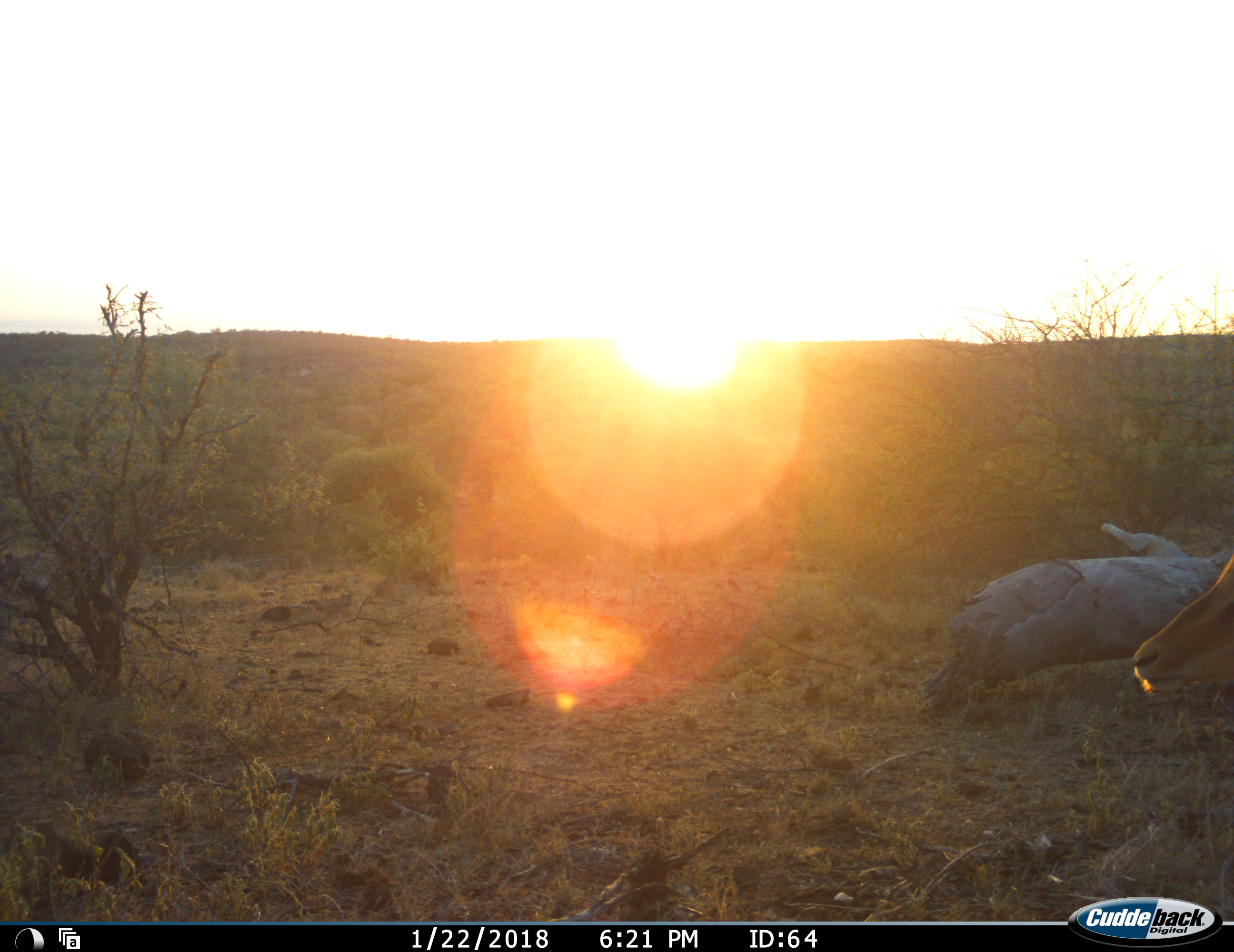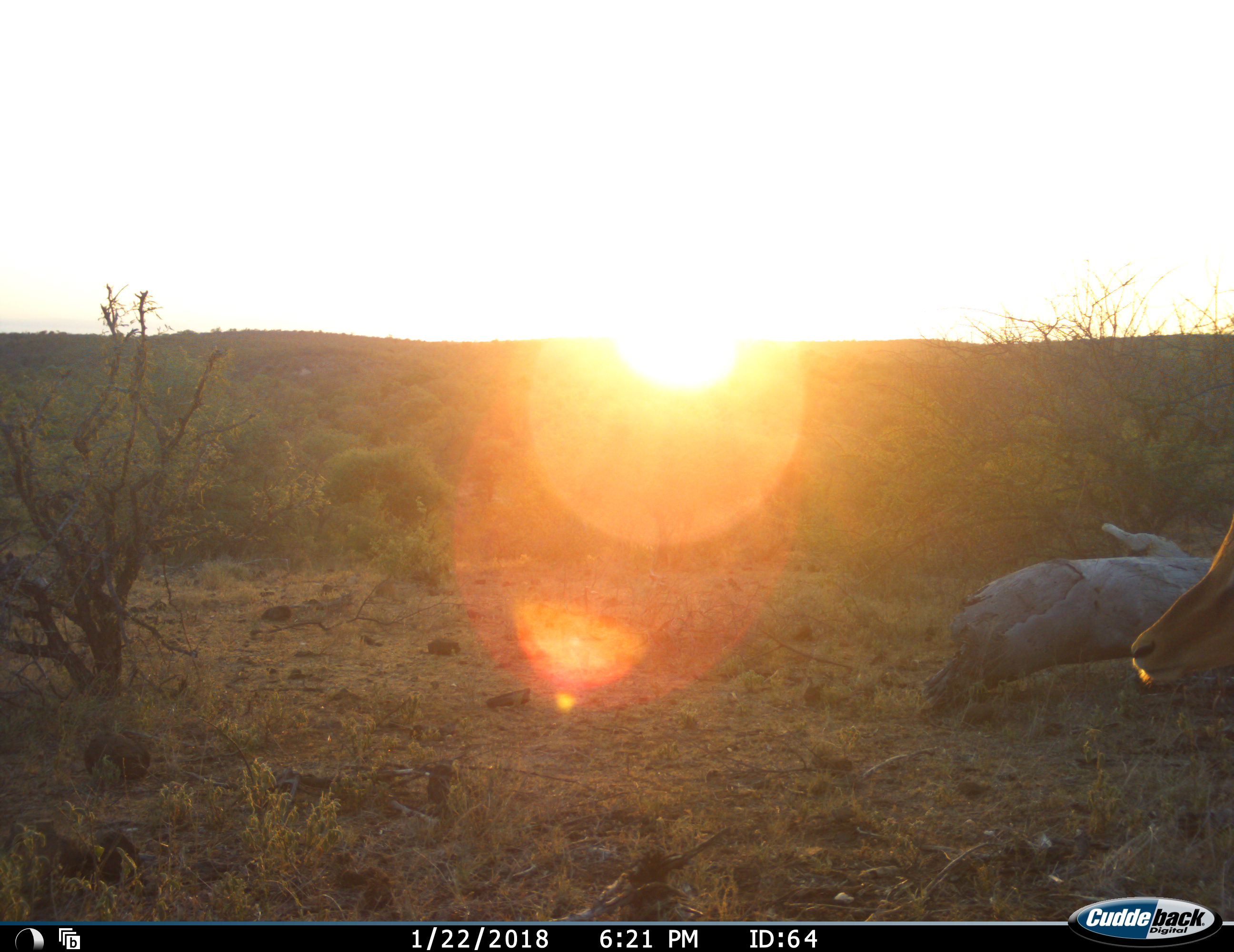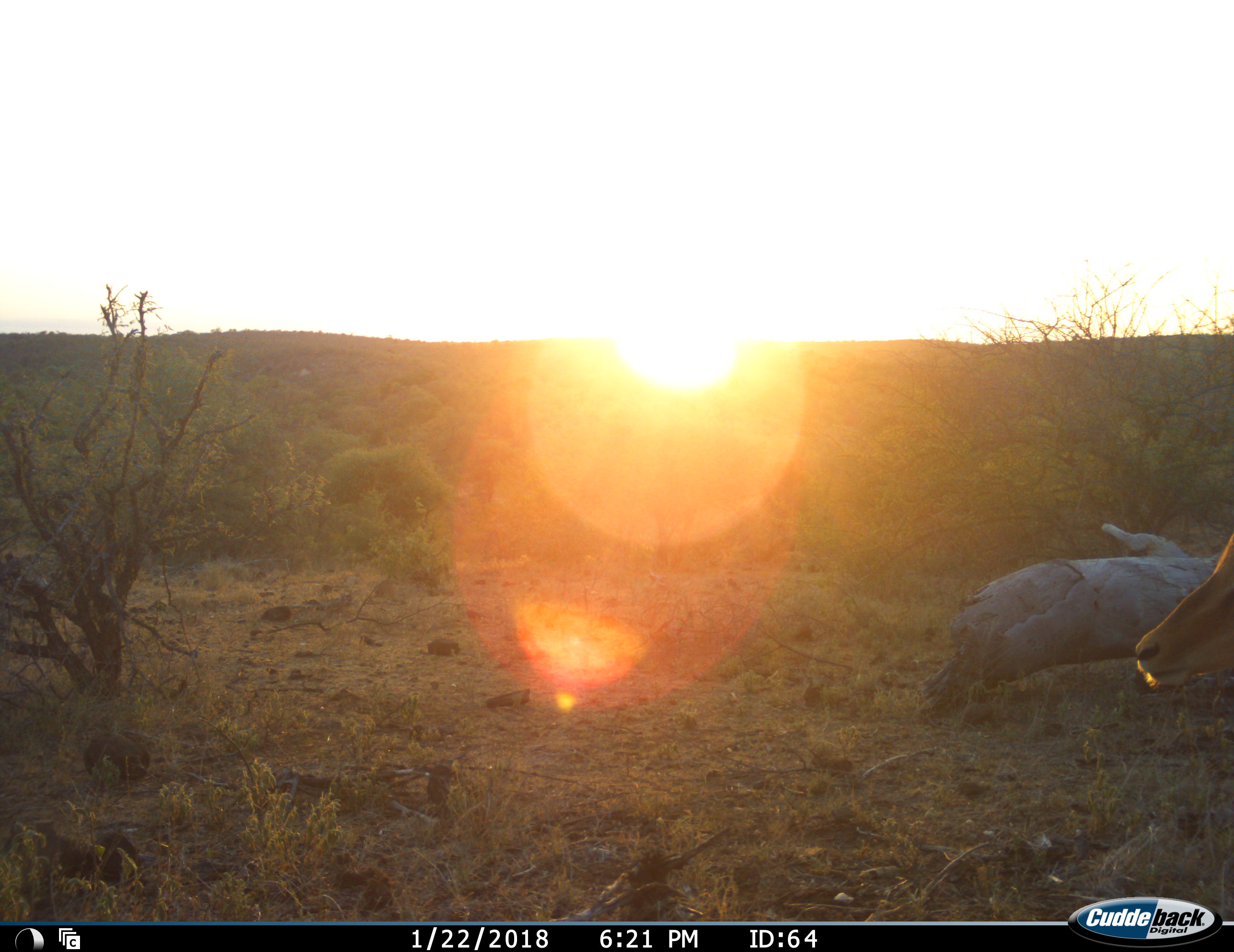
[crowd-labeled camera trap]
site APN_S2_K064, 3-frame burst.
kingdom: Animalia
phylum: Chordata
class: Mammalia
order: Artiodactyla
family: Bovidae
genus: Aepyceros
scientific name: Aepyceros melampus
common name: impala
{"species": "impala (Aepyceros melampus)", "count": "1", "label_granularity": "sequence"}